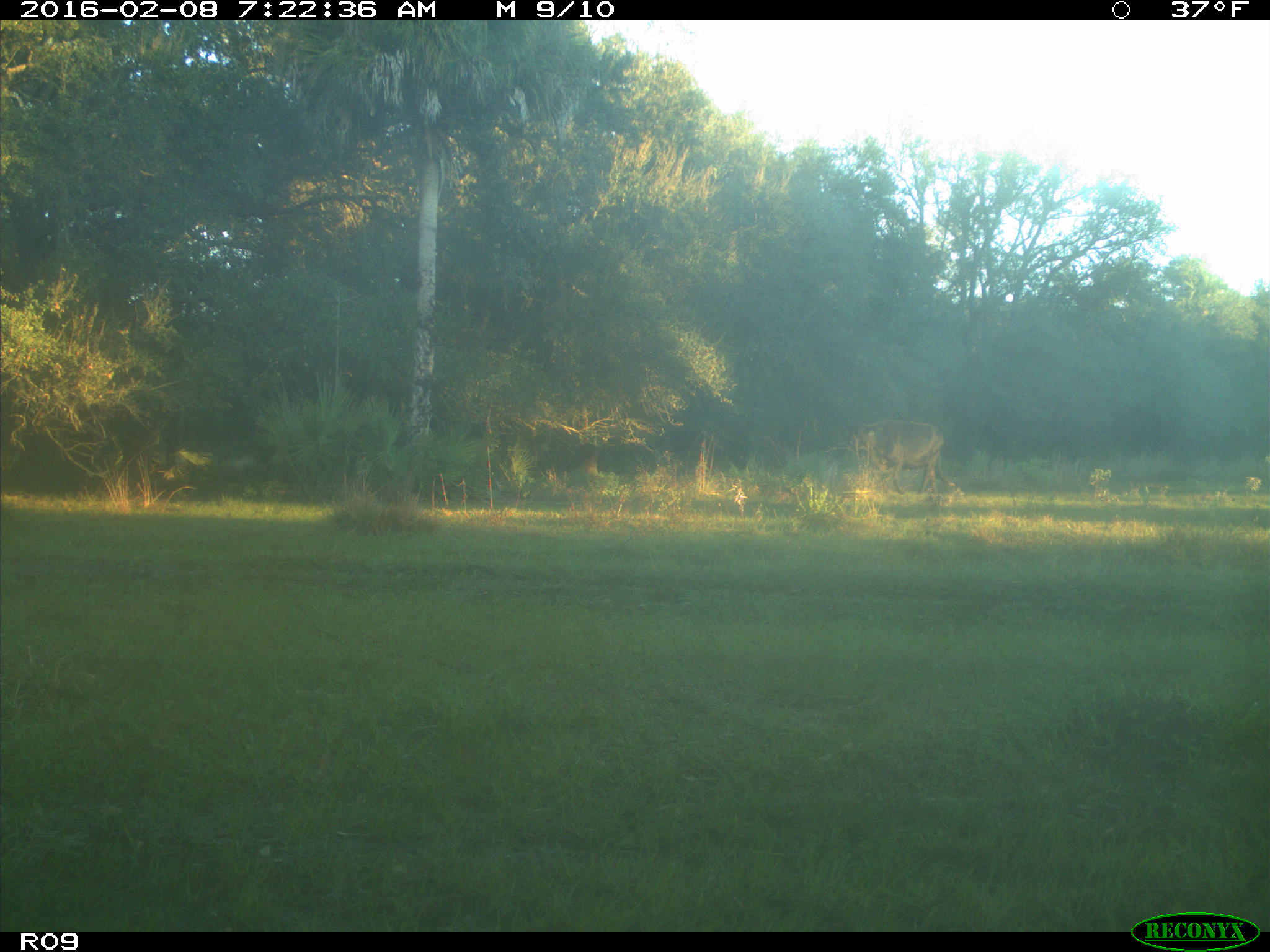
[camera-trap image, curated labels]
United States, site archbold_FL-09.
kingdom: Animalia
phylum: Chordata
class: Mammalia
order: Artiodactyla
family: Bovidae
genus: Bos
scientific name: Bos taurus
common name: domestic cow